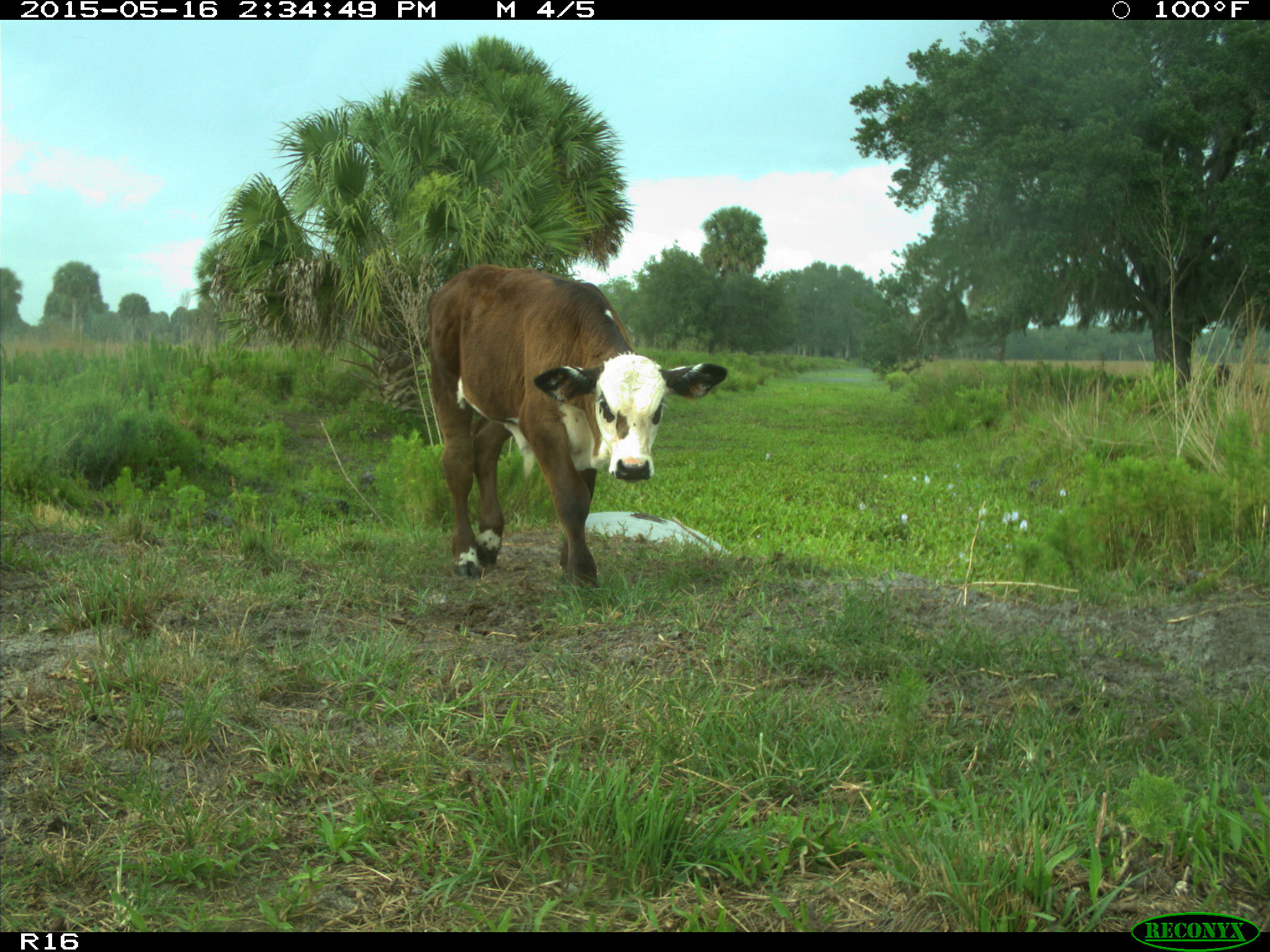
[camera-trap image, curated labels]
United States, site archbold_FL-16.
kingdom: Animalia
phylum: Chordata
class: Mammalia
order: Artiodactyla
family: Bovidae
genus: Bos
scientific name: Bos taurus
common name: domestic cow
Bos taurus (domestic cow).